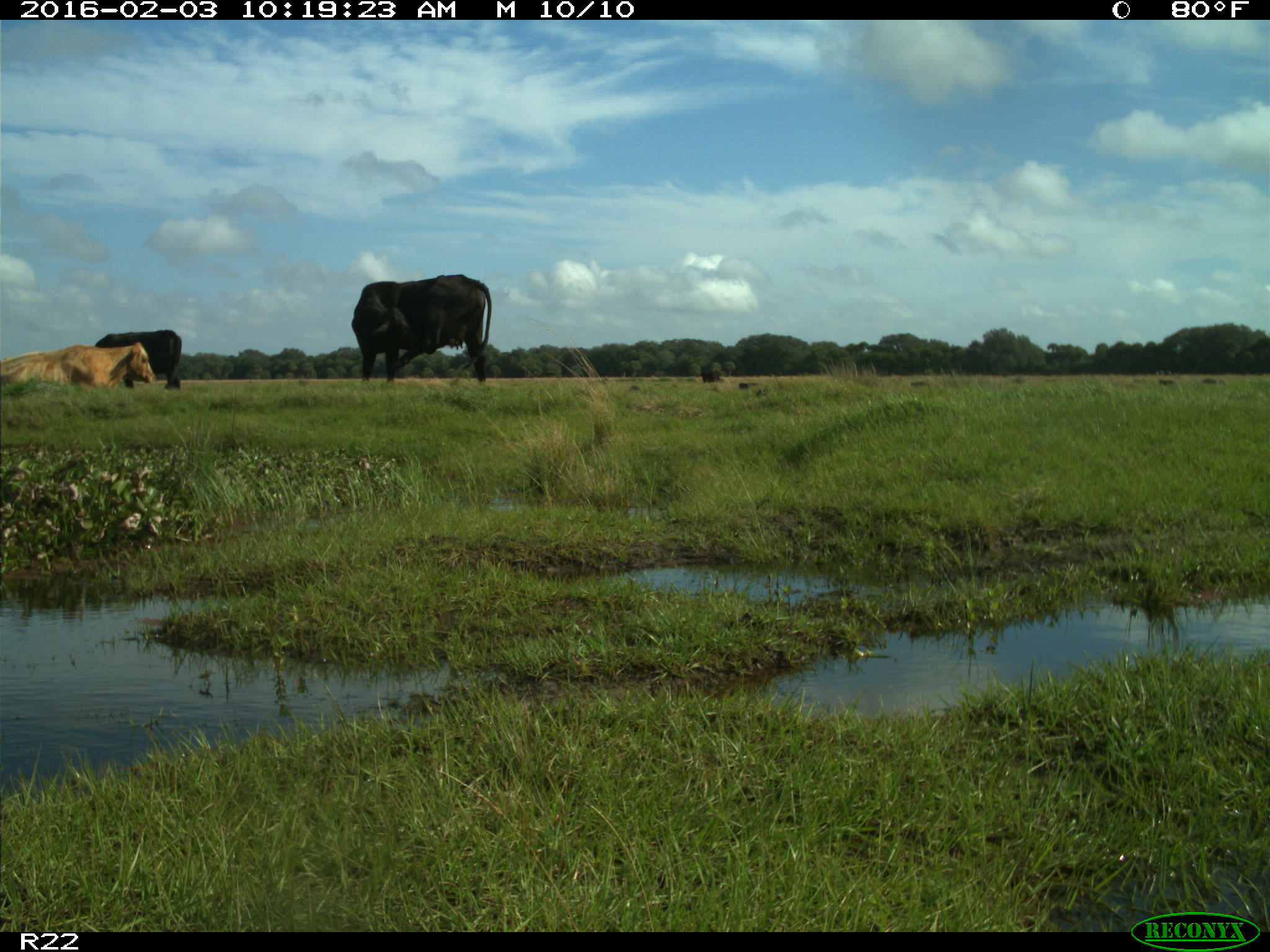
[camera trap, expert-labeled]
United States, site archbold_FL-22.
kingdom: Animalia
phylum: Chordata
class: Mammalia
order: Artiodactyla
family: Bovidae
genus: Bos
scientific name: Bos taurus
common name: domestic cow